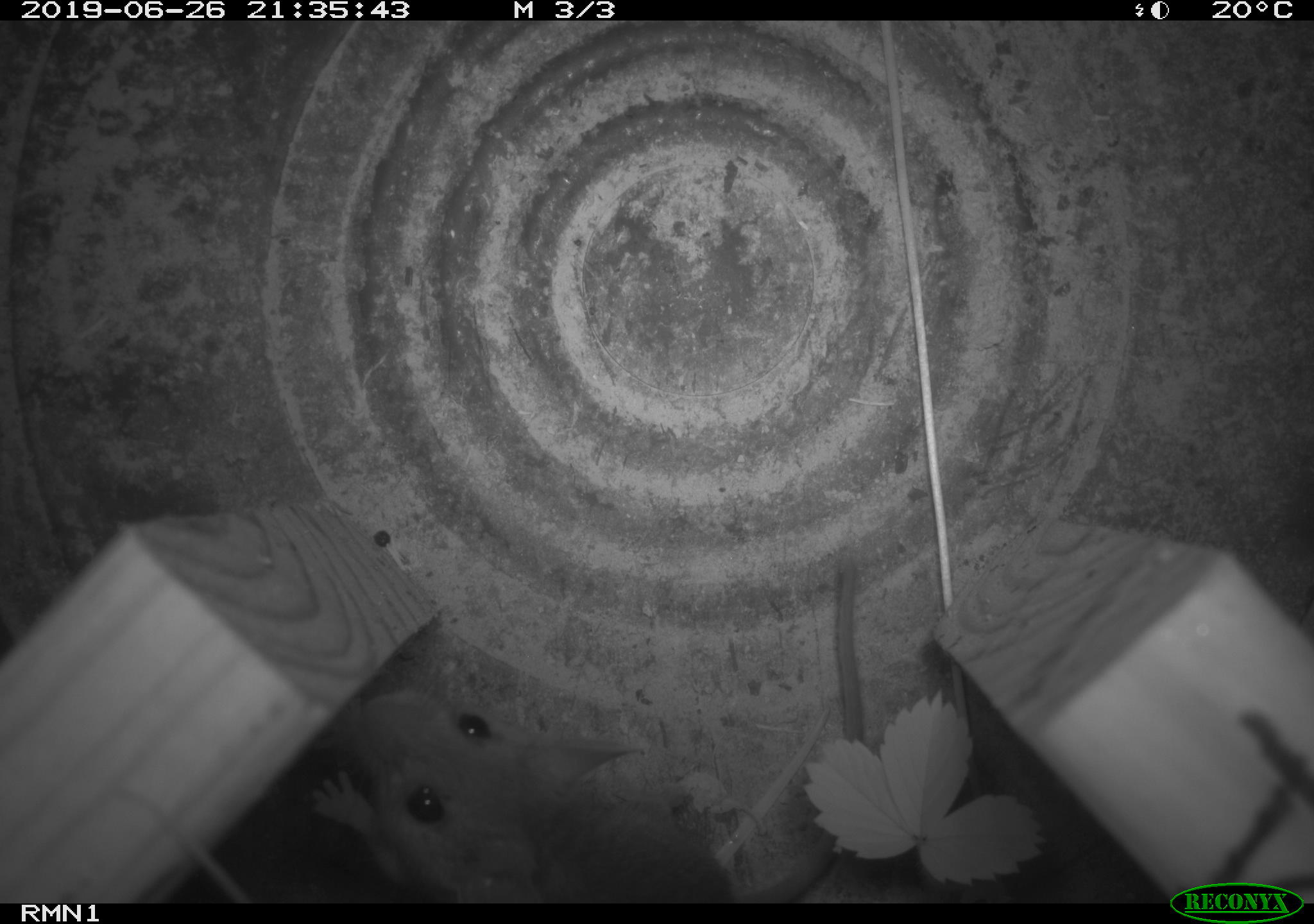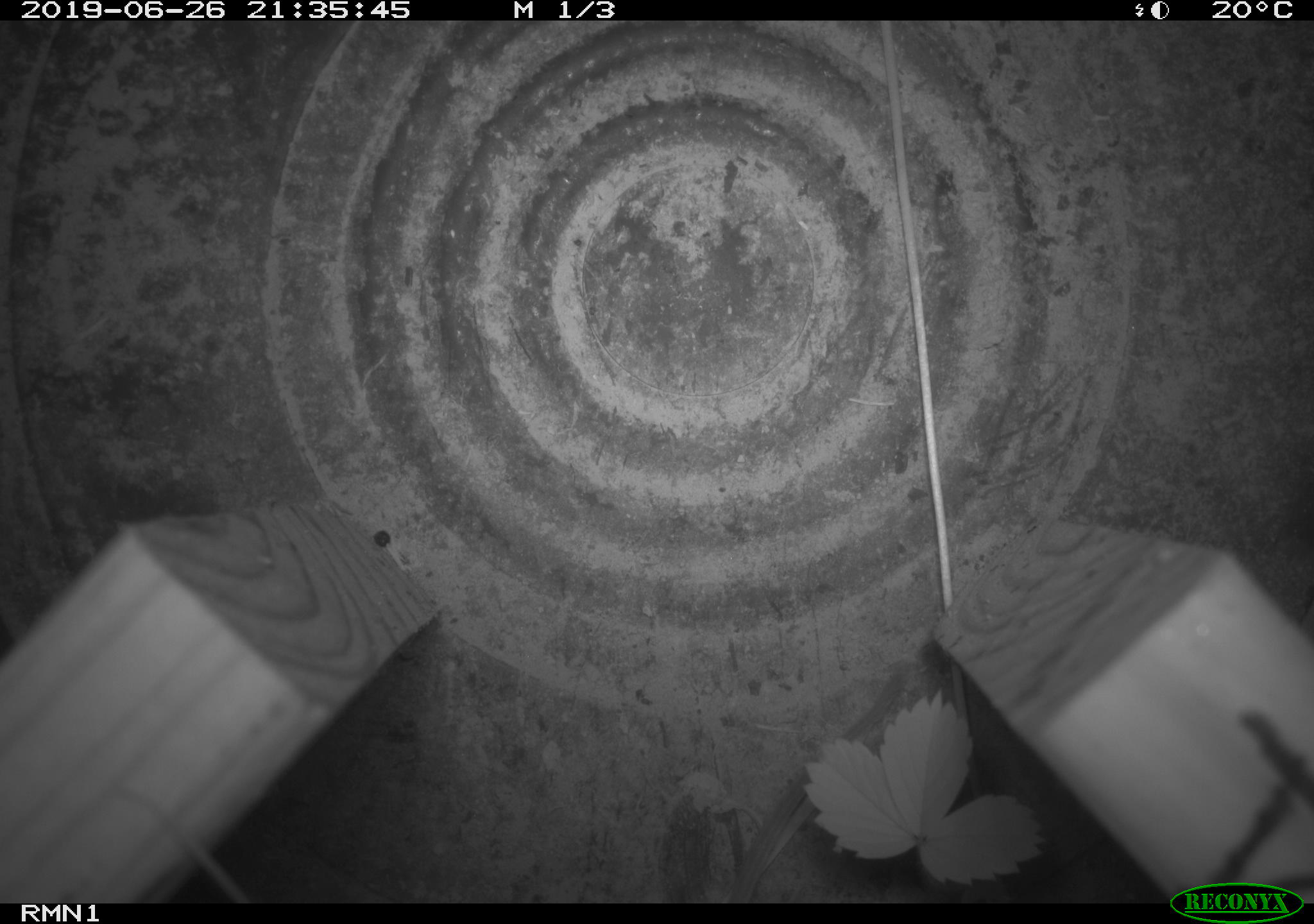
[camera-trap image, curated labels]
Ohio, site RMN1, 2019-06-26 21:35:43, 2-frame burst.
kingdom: Animalia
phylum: Chordata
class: Mammalia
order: Rodentia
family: Cricetidae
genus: Peromyscus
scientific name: Peromyscus leucopus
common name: white-footed mouse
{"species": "white-footed mouse (Peromyscus leucopus)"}